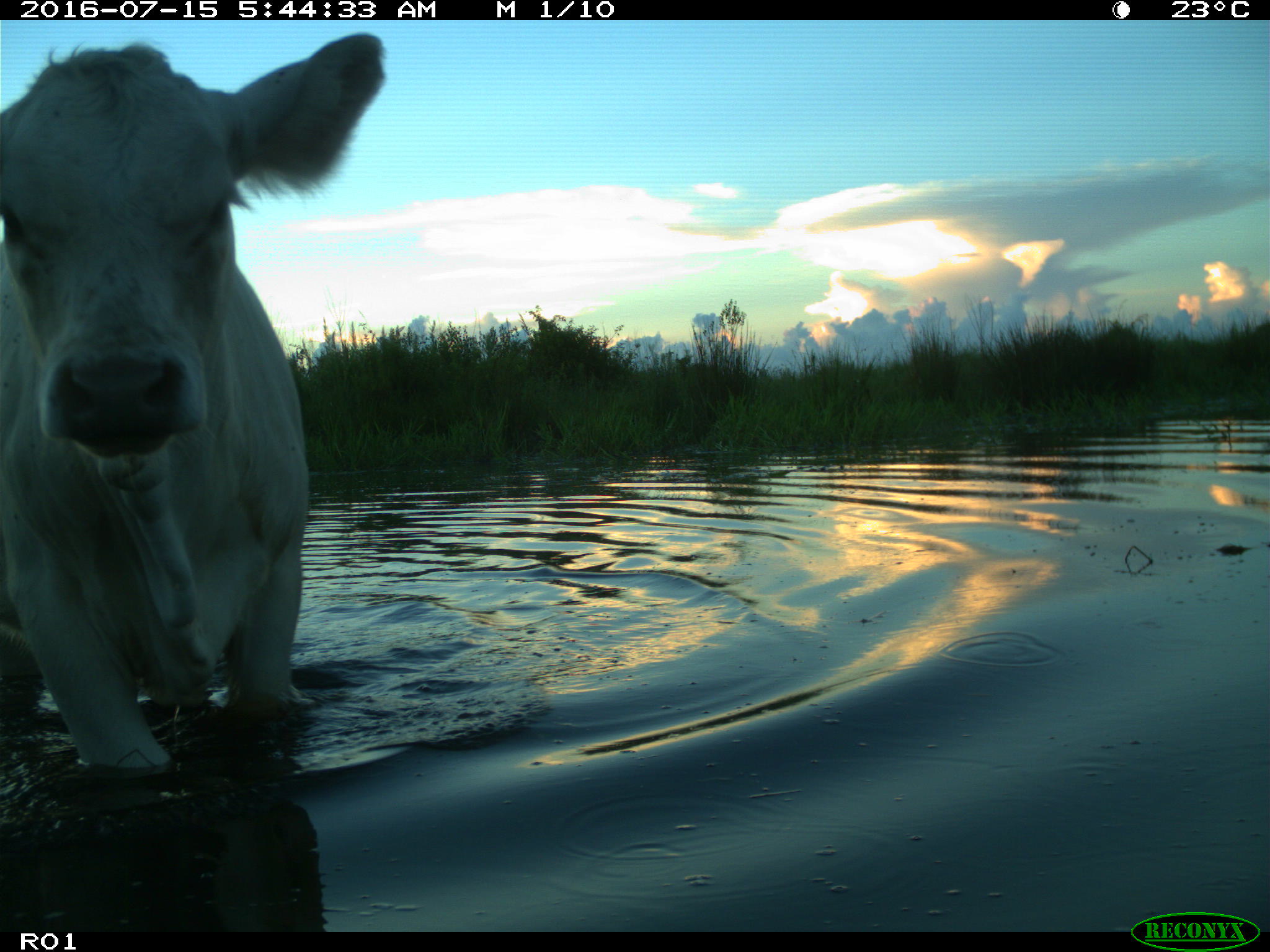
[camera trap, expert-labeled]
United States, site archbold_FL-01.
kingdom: Animalia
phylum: Chordata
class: Mammalia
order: Artiodactyla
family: Bovidae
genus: Bos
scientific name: Bos taurus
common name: domestic cow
Bos taurus (domestic cow).